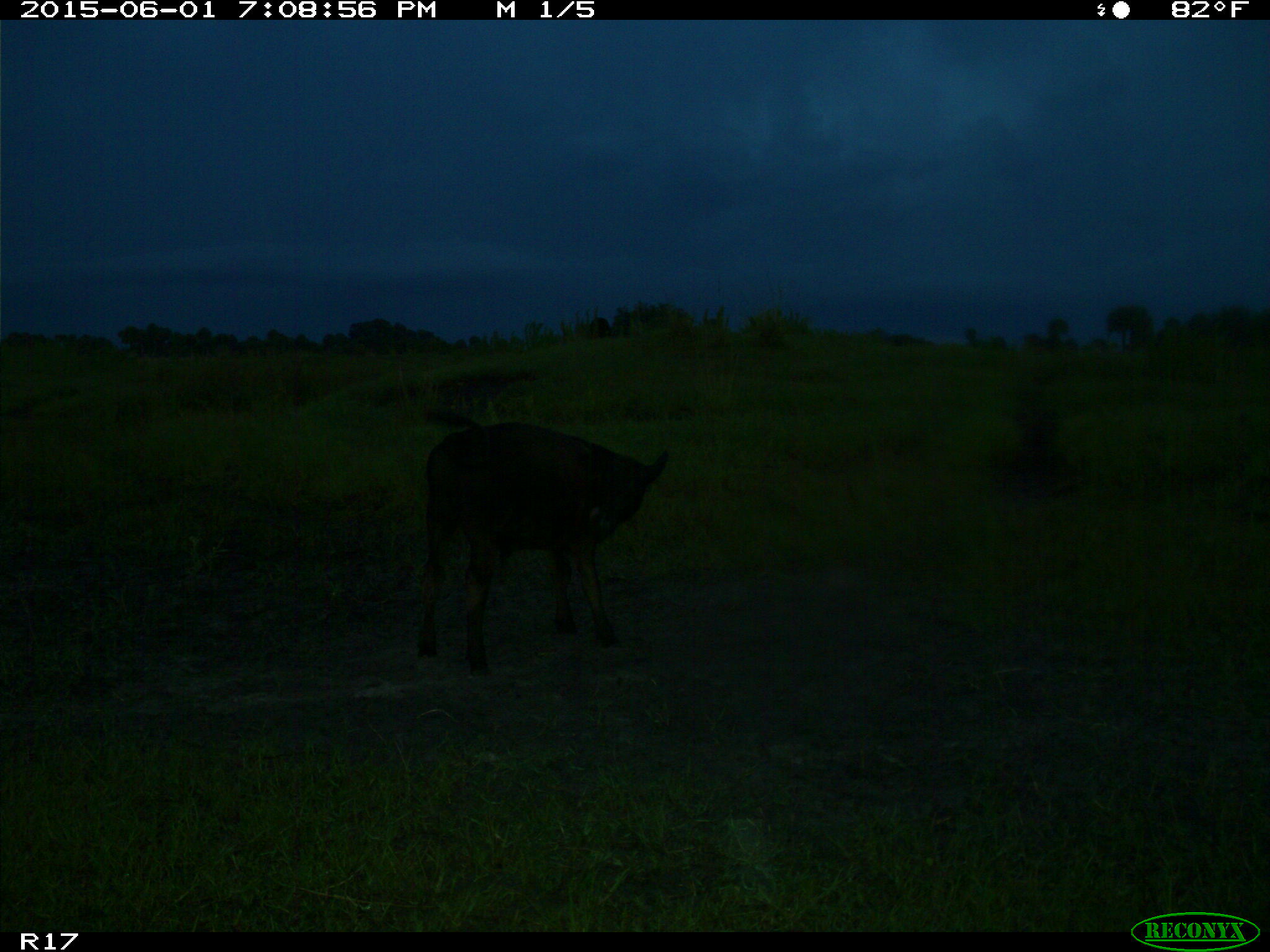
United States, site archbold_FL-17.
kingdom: Animalia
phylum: Chordata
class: Mammalia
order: Artiodactyla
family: Bovidae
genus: Bos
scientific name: Bos taurus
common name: domestic cow